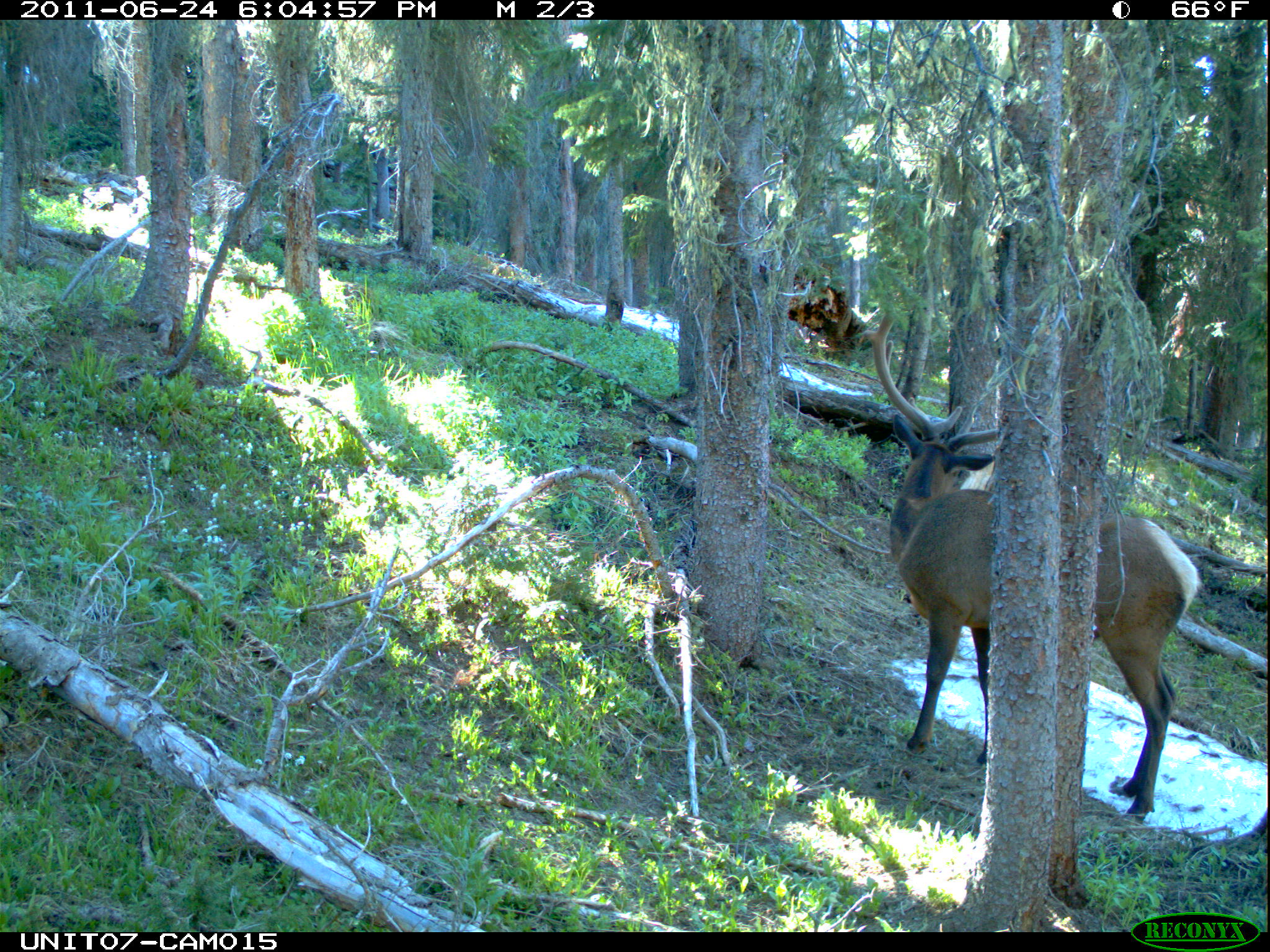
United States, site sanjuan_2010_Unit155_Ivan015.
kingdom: Animalia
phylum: Chordata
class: Mammalia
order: Artiodactyla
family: Cervidae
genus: Cervus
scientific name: Cervus elaphus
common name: red deer